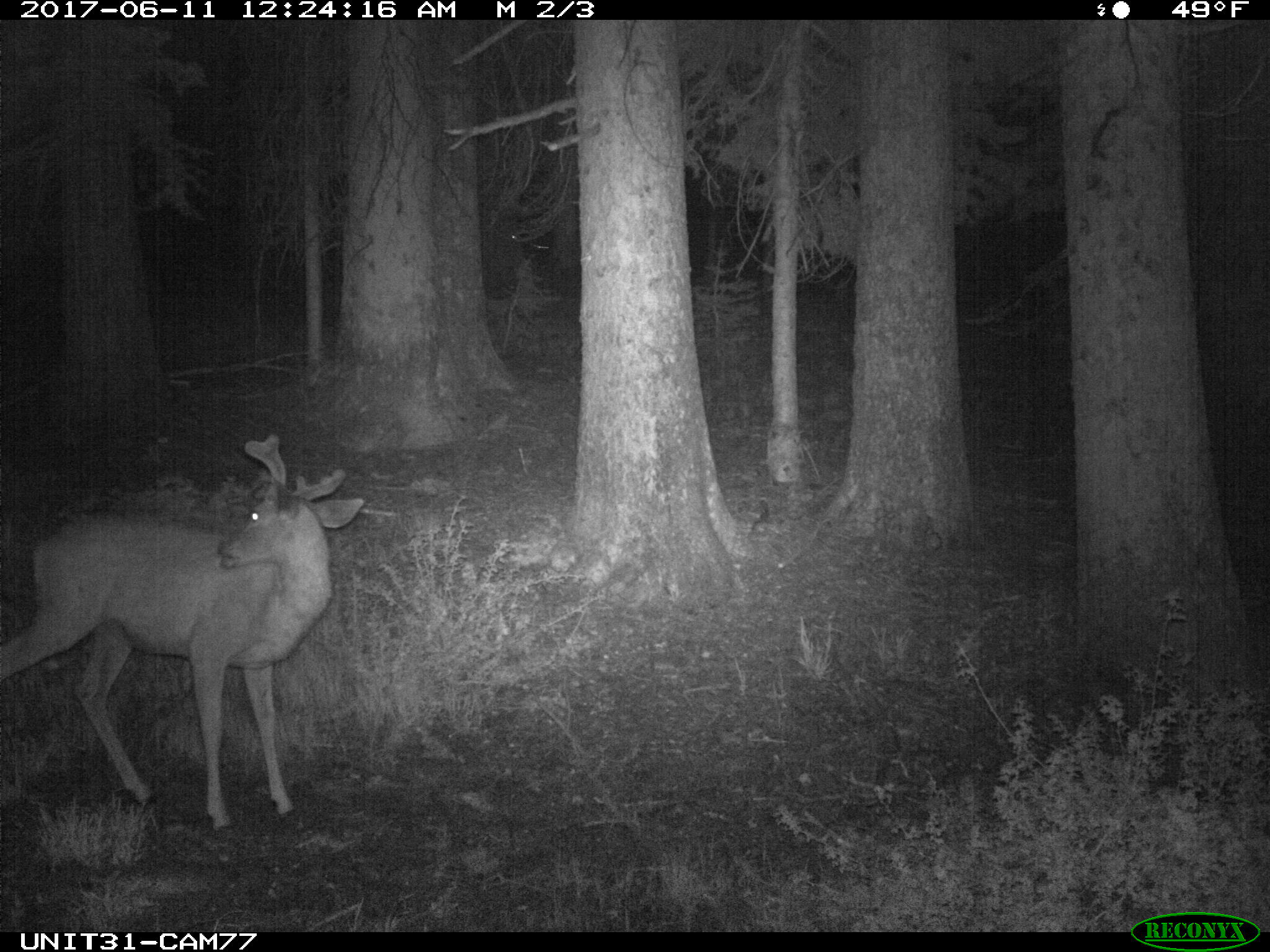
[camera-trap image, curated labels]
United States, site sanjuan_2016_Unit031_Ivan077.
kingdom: Animalia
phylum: Chordata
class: Mammalia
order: Artiodactyla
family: Cervidae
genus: Odocoileus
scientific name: Odocoileus hemionus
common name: mule deer